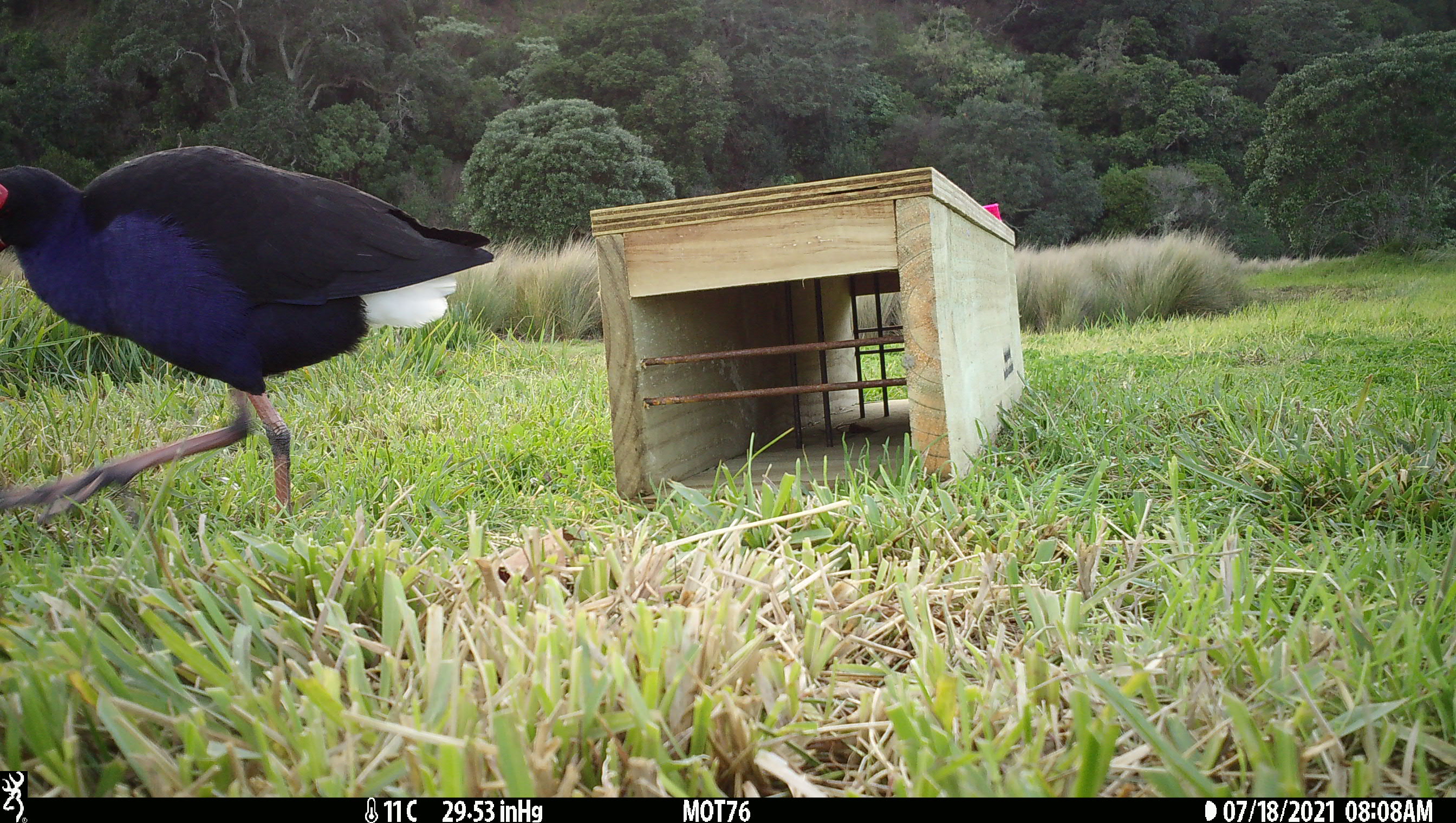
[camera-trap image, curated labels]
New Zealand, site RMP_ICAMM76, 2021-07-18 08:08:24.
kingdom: Animalia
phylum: Chordata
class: Aves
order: Gruiformes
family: Rallidae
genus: Porphyrio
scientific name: Porphyrio melanotus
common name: australasian swamphen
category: pukeko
Pukeko (australasian swamphen) (Porphyrio melanotus).